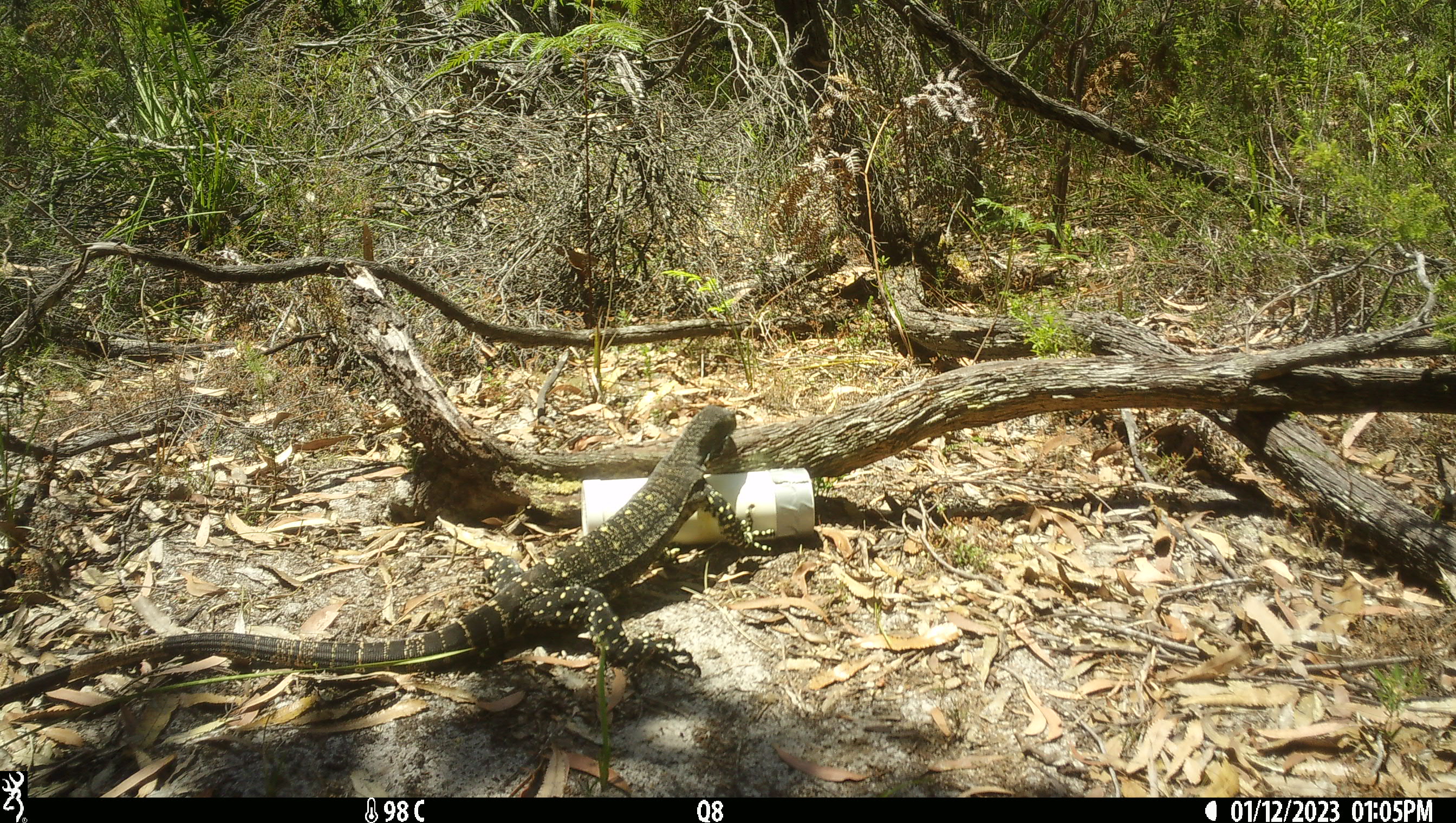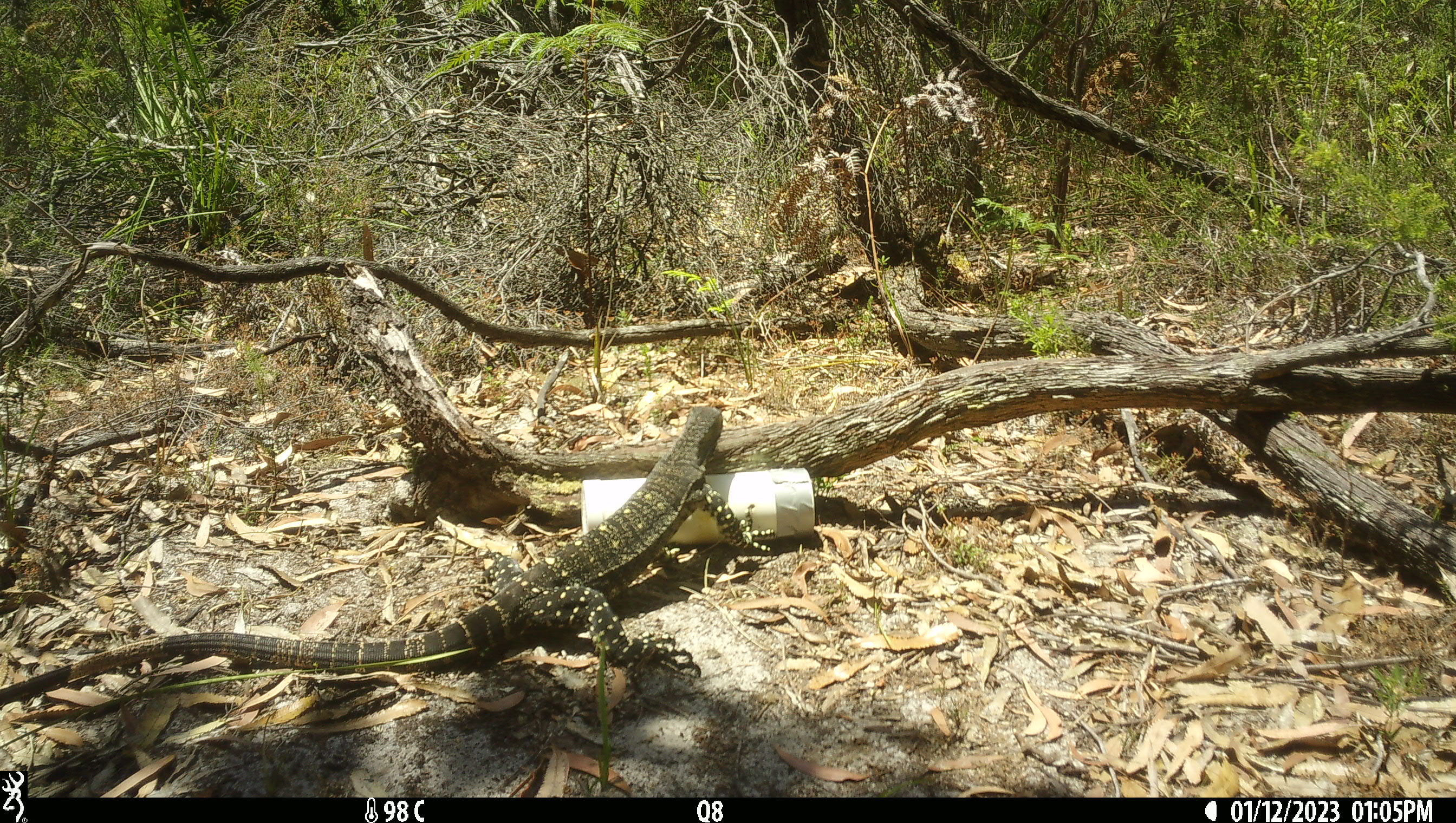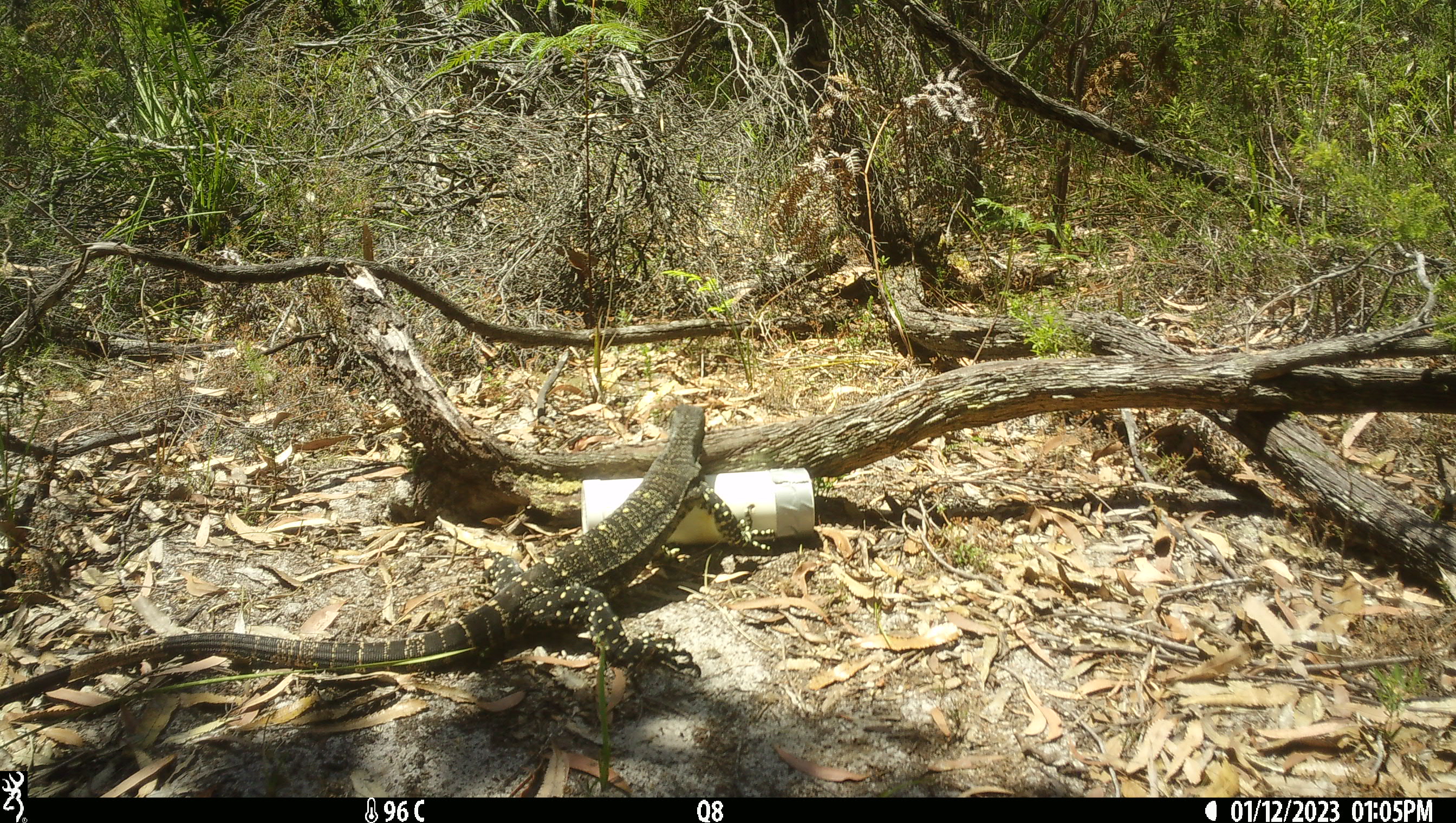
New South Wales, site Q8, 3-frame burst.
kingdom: Animalia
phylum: Chordata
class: Reptilia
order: Squamata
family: Varanidae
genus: Varanus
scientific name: Varanus varius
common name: lace monitor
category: goanna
Goanna (lace monitor) (Varanus varius).